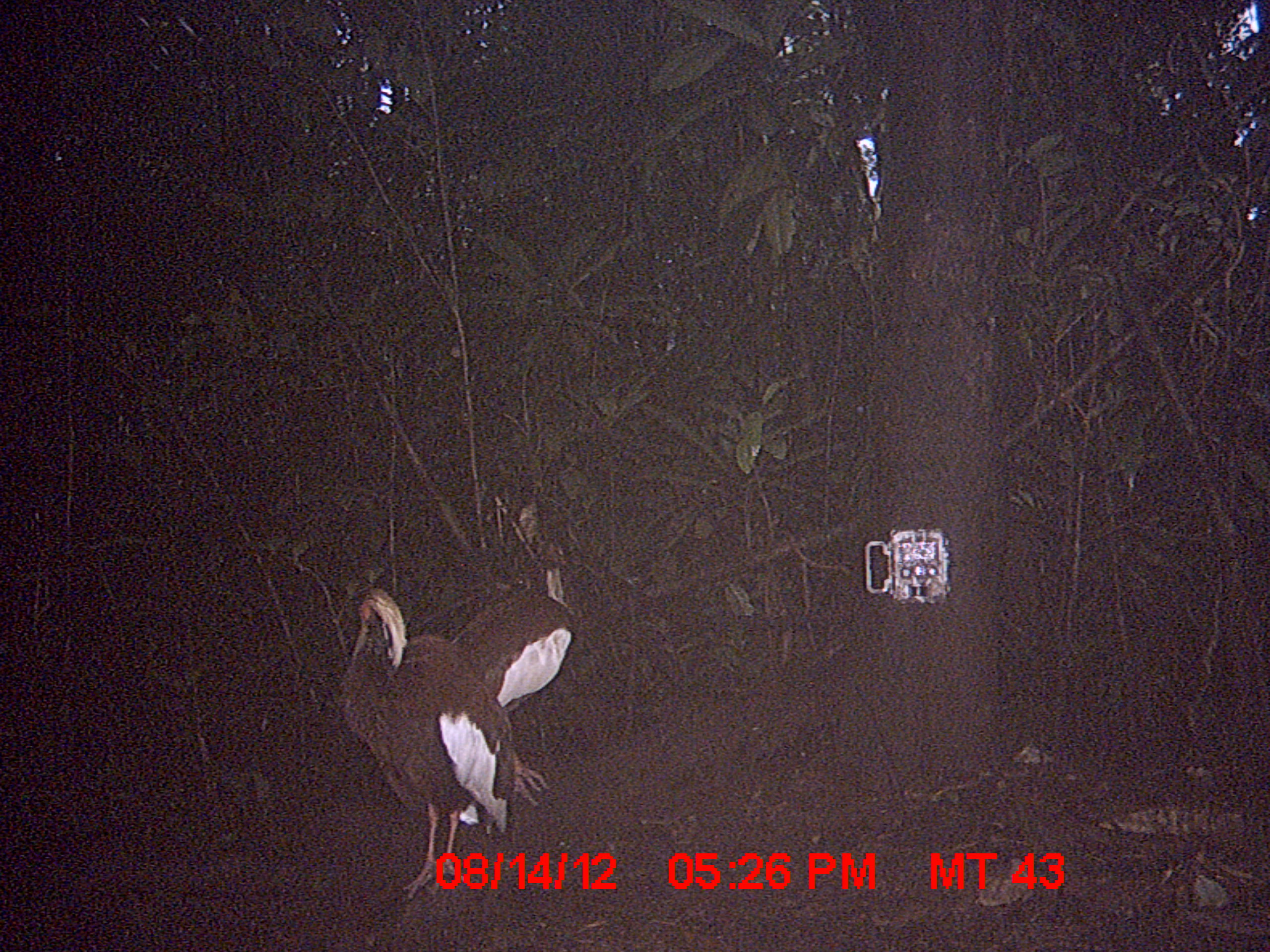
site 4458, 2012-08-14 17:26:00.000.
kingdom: Animalia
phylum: Chordata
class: Aves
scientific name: Aves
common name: bird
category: unknown bird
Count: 2.